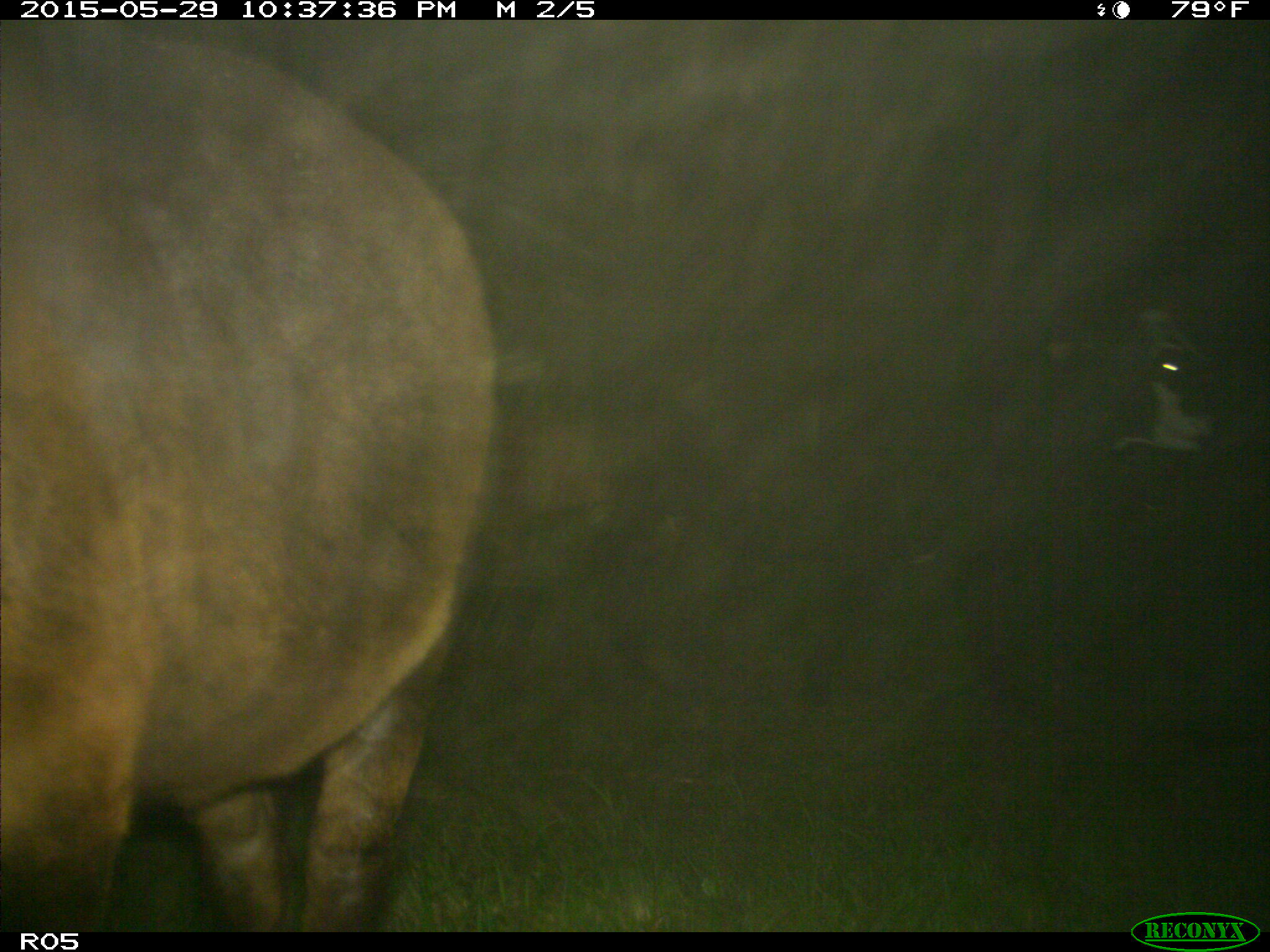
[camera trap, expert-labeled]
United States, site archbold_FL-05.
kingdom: Animalia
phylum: Chordata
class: Mammalia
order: Artiodactyla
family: Bovidae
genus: Bos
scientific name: Bos taurus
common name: domestic cow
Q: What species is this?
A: Bos taurus (domestic cow).